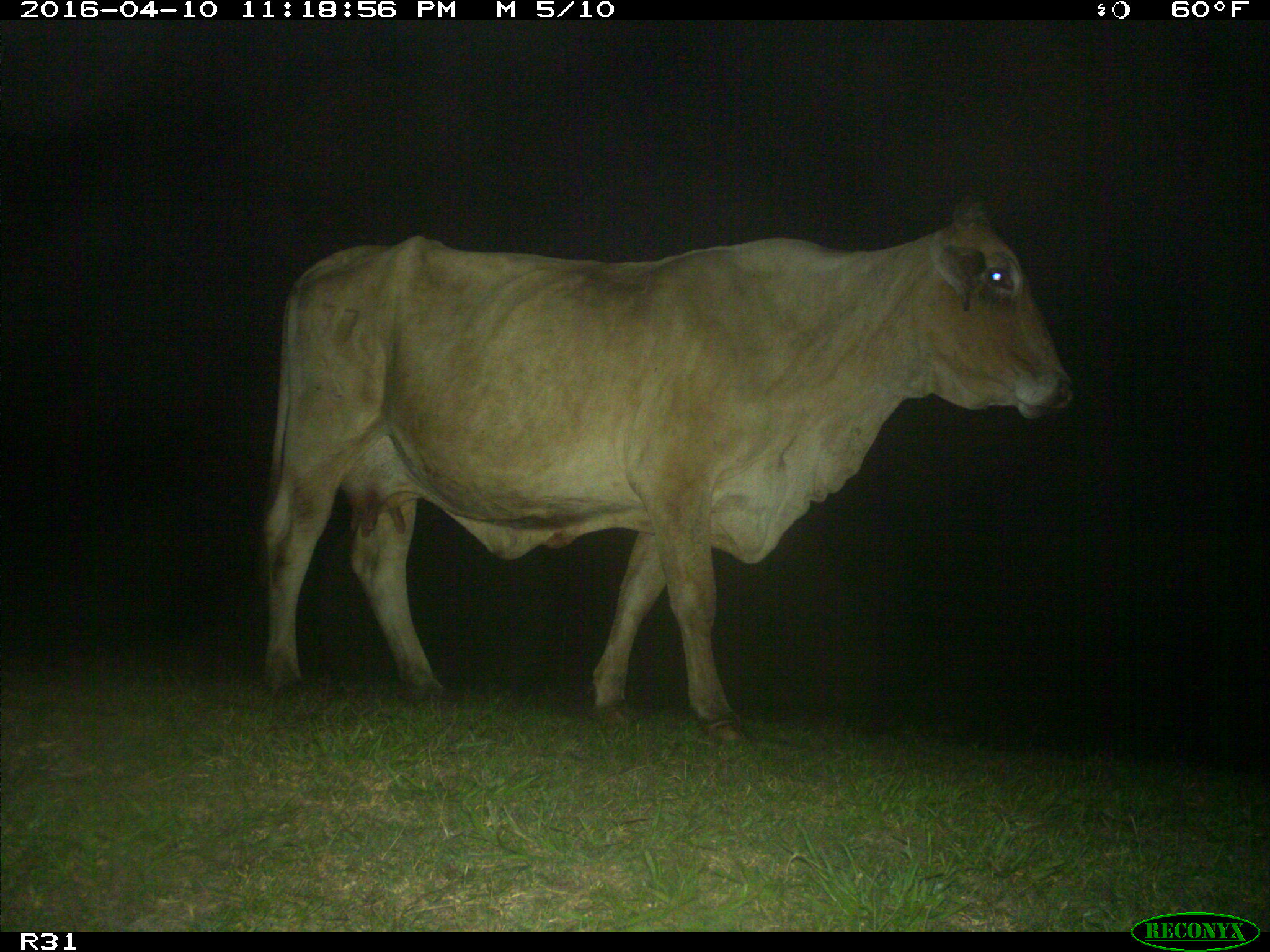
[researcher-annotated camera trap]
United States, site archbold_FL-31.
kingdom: Animalia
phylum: Chordata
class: Mammalia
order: Artiodactyla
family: Bovidae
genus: Bos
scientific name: Bos taurus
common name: domestic cow